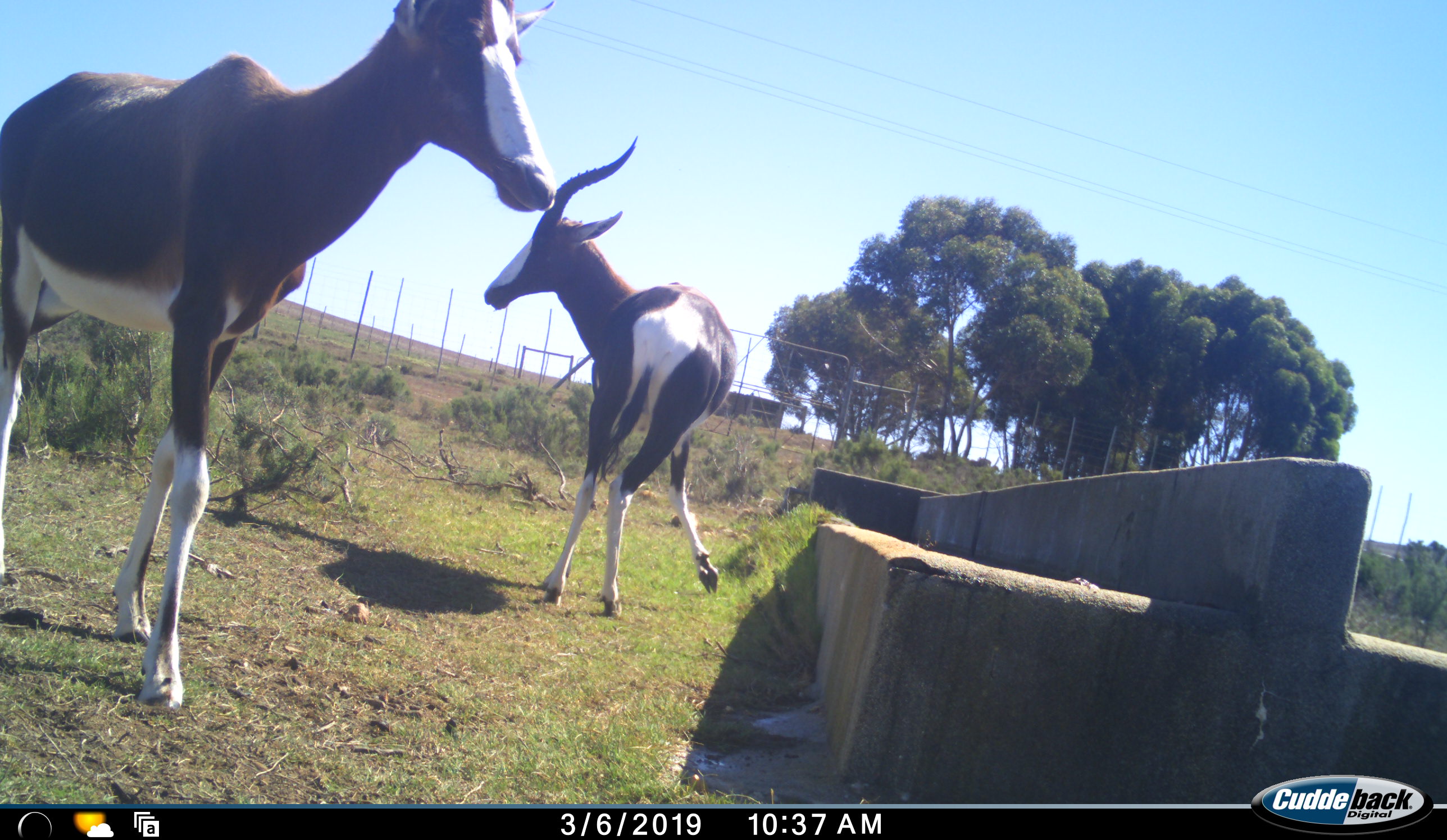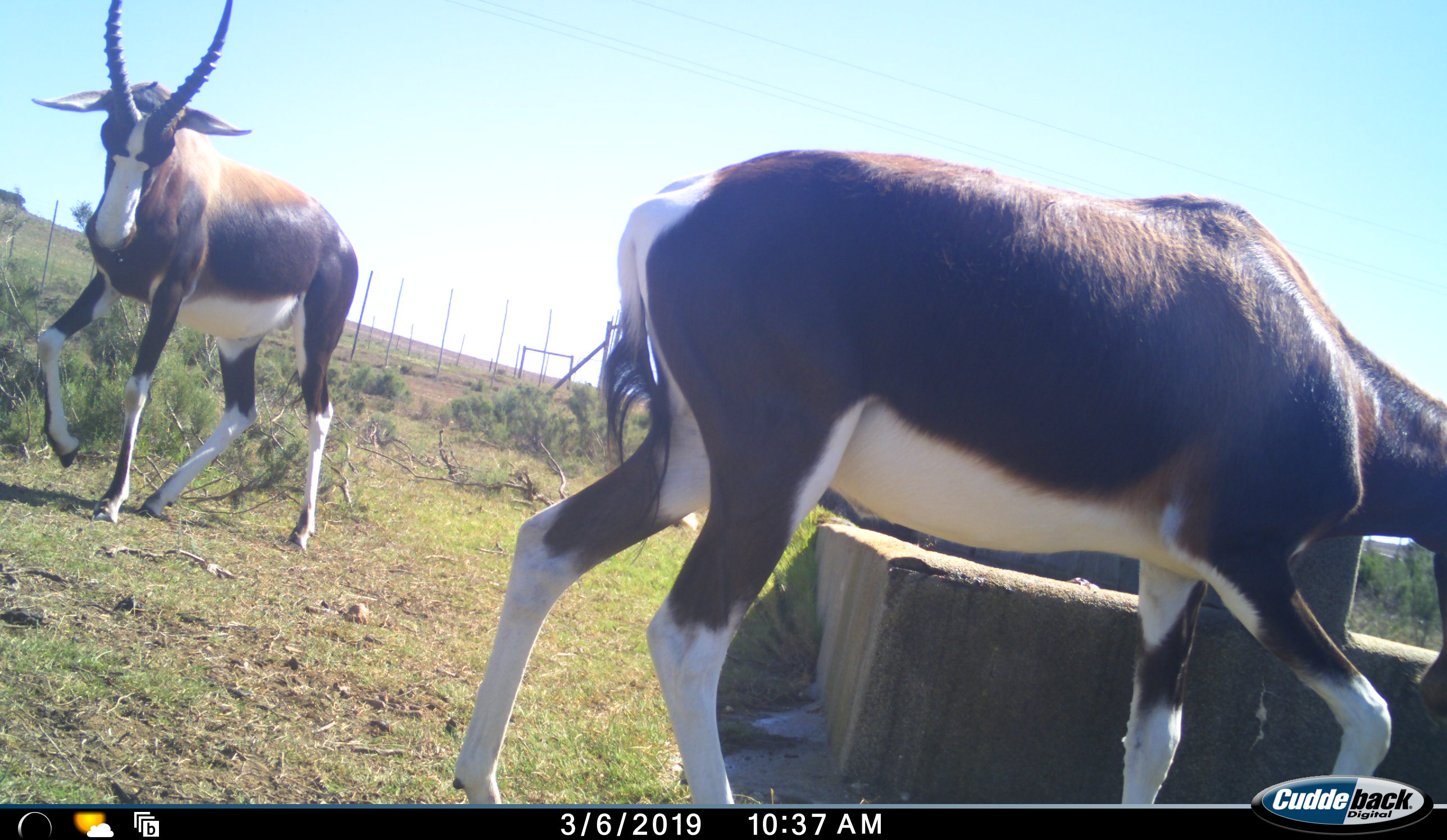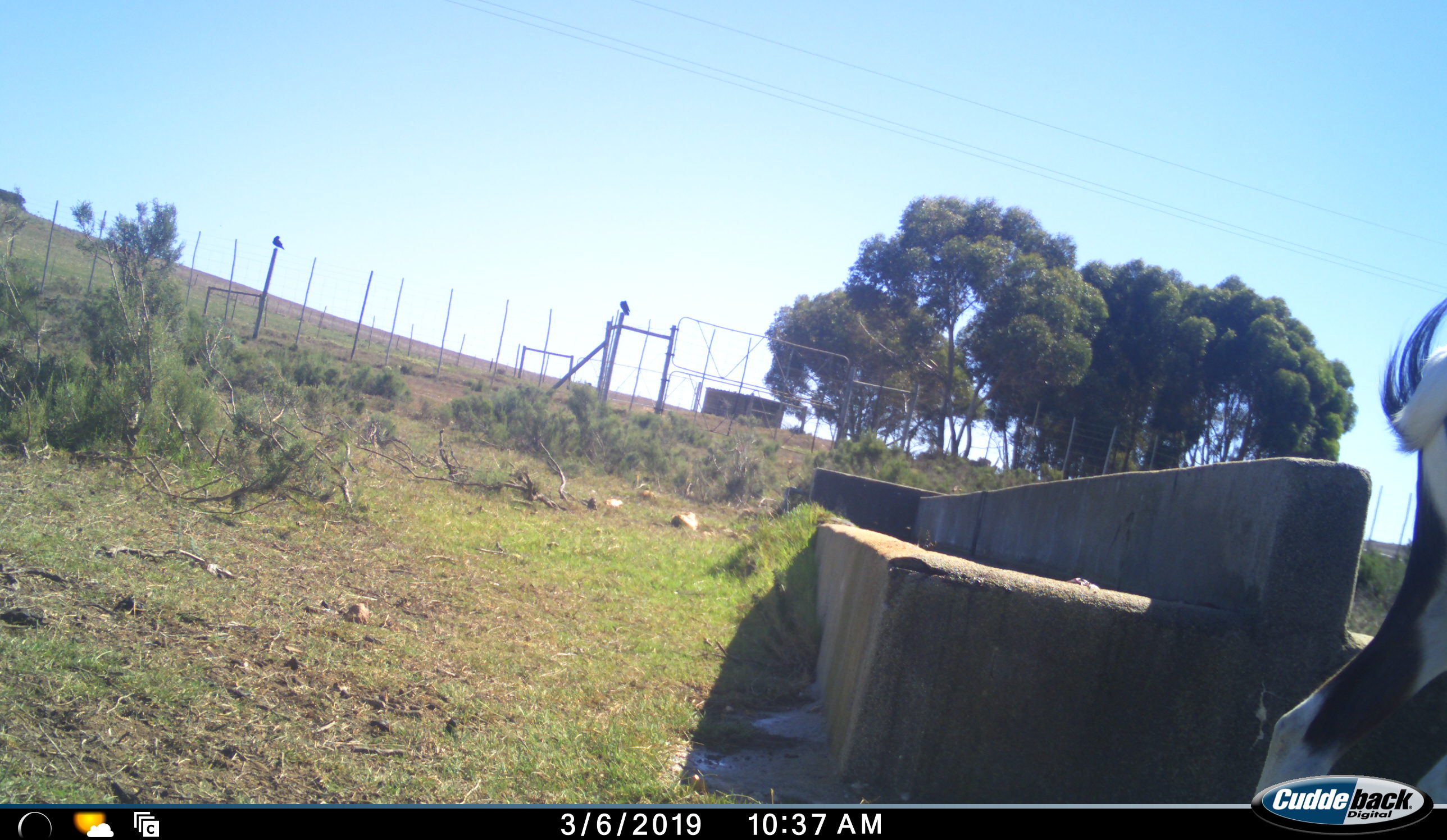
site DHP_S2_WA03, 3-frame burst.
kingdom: Animalia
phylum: Chordata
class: Mammalia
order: Artiodactyla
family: Bovidae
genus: Damaliscus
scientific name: Damaliscus pygargus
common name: bontebok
Bontebok (Damaliscus pygargus), count 2. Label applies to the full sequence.